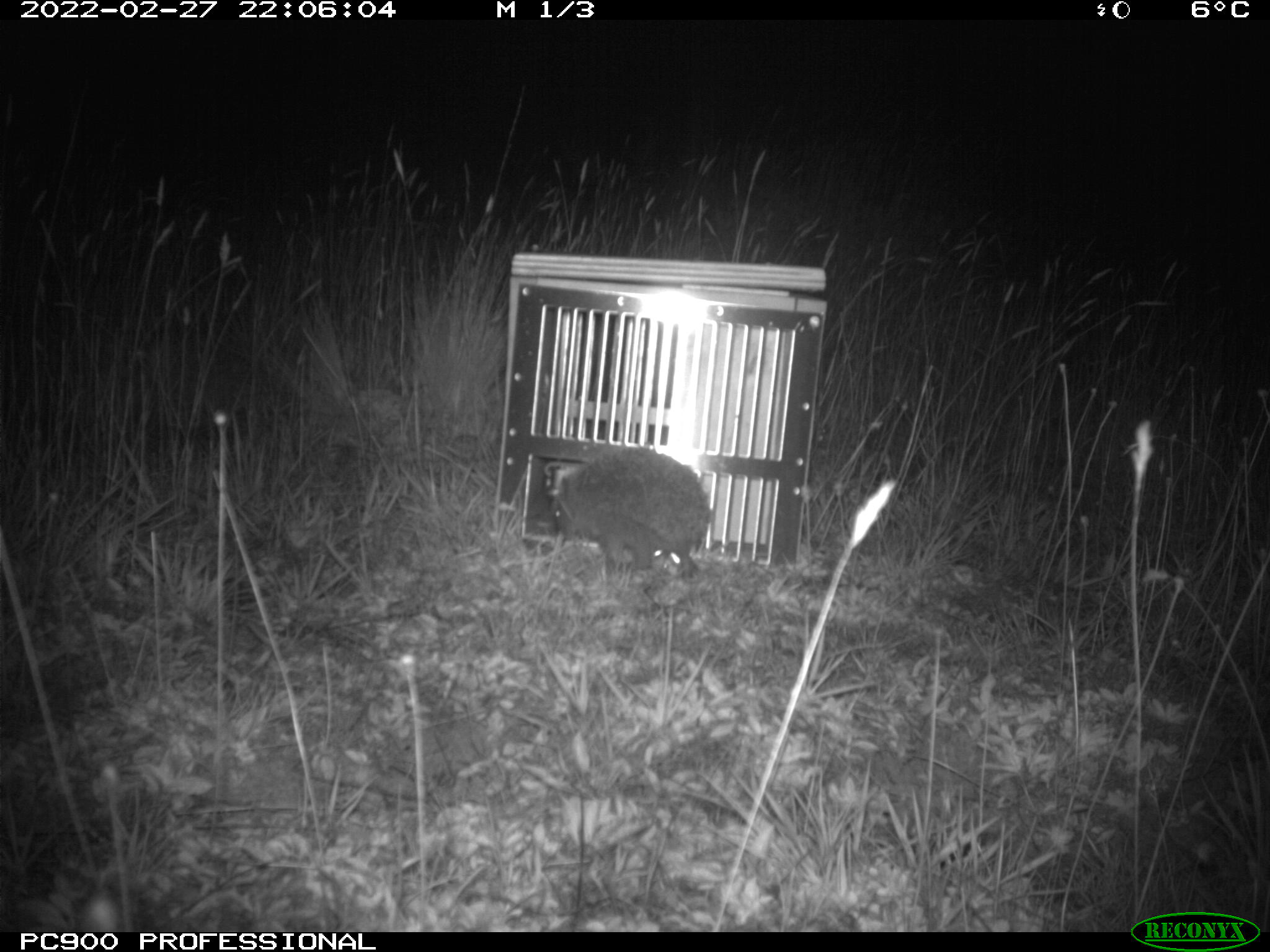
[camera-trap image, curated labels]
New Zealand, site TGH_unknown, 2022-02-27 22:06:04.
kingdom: Animalia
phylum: Chordata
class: Mammalia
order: Eulipotyphla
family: Erinaceidae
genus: Erinaceus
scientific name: Erinaceus europaeus europaeus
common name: european hedgehog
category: hedgehog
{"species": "hedgehog (european hedgehog) (Erinaceus europaeus europaeus)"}